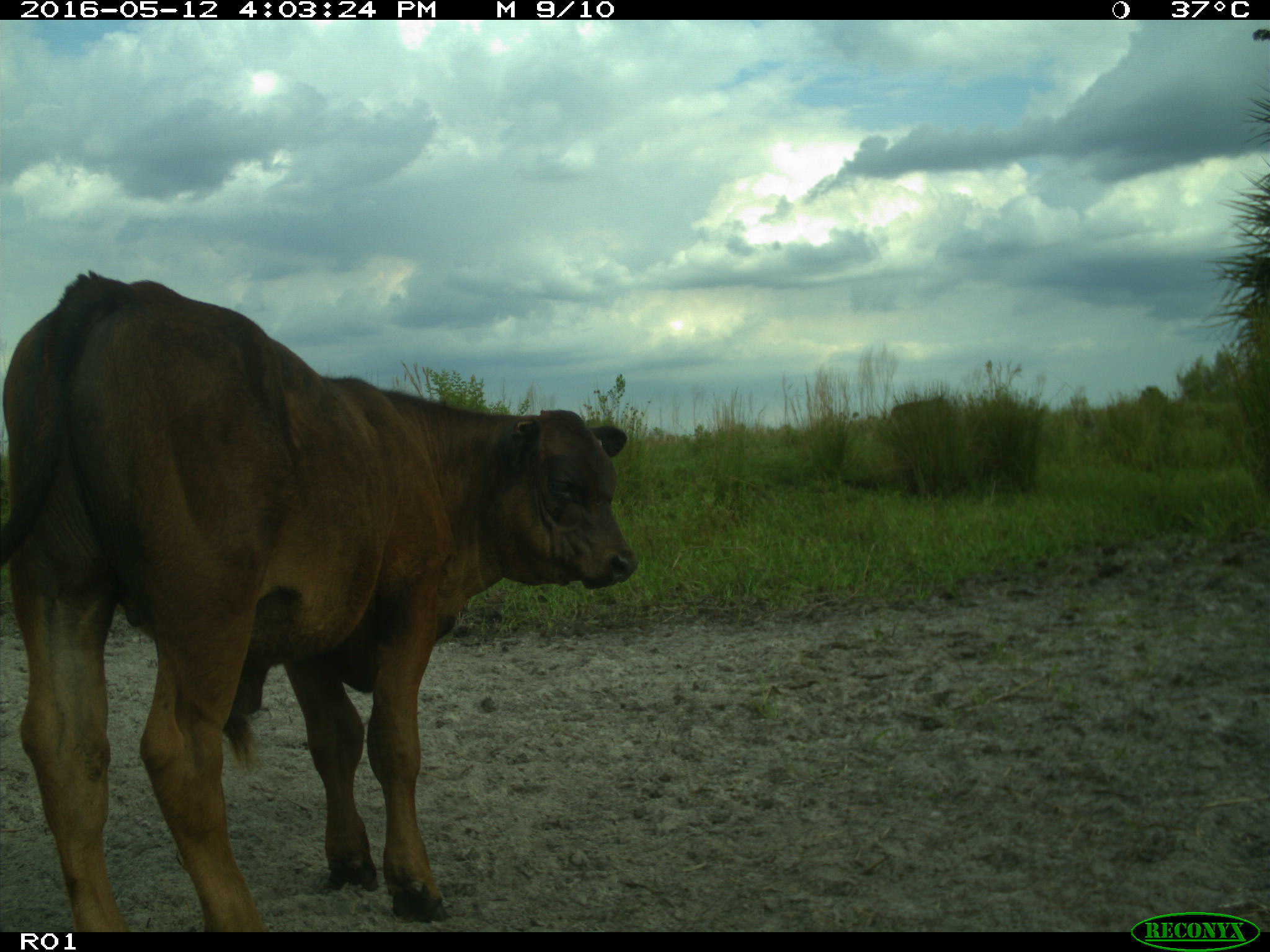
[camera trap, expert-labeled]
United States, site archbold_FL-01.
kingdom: Animalia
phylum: Chordata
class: Mammalia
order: Artiodactyla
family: Bovidae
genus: Bos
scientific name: Bos taurus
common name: domestic cow